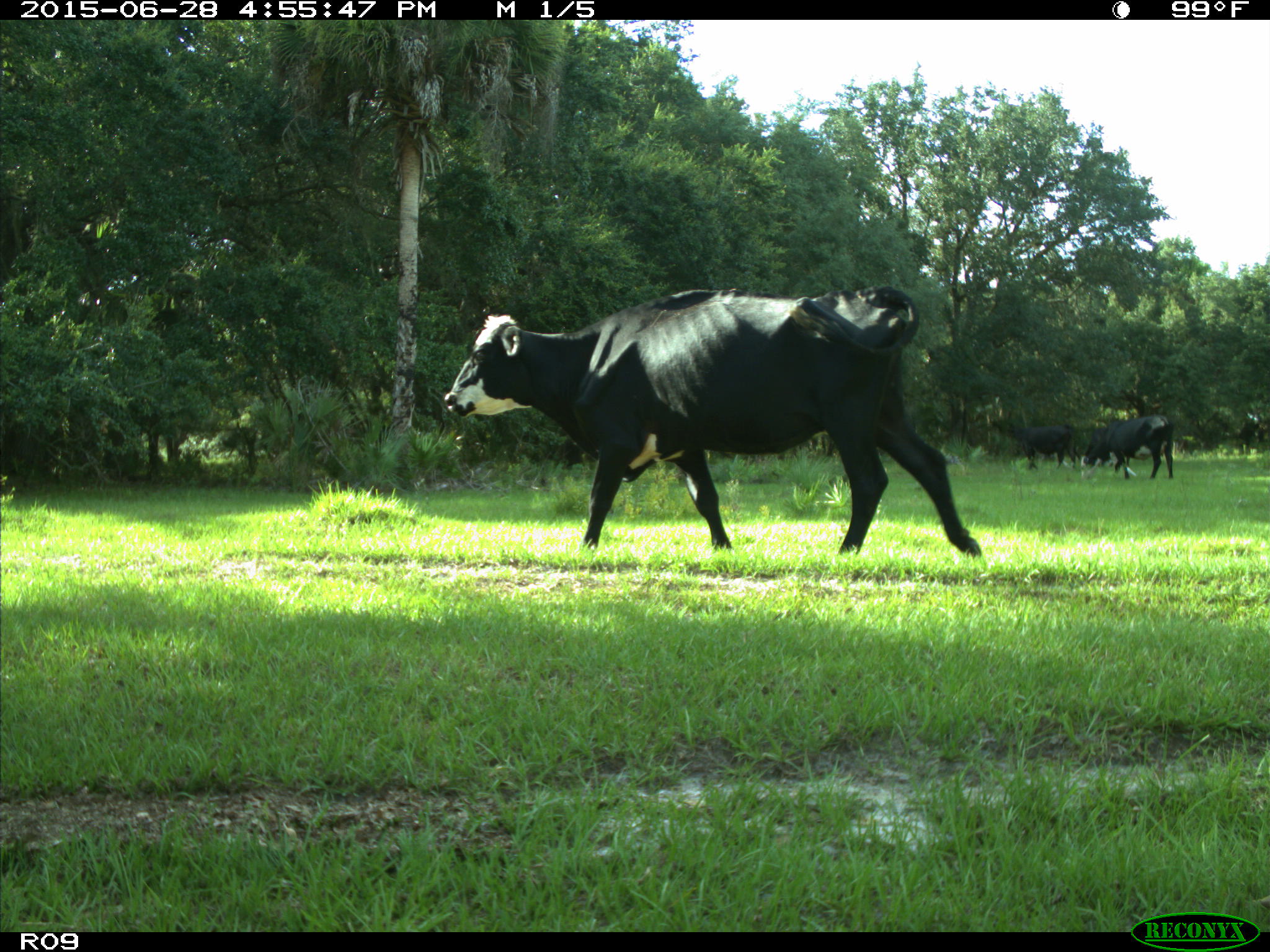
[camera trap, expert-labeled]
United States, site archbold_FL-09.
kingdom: Animalia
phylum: Chordata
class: Mammalia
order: Artiodactyla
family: Bovidae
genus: Bos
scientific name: Bos taurus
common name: domestic cow